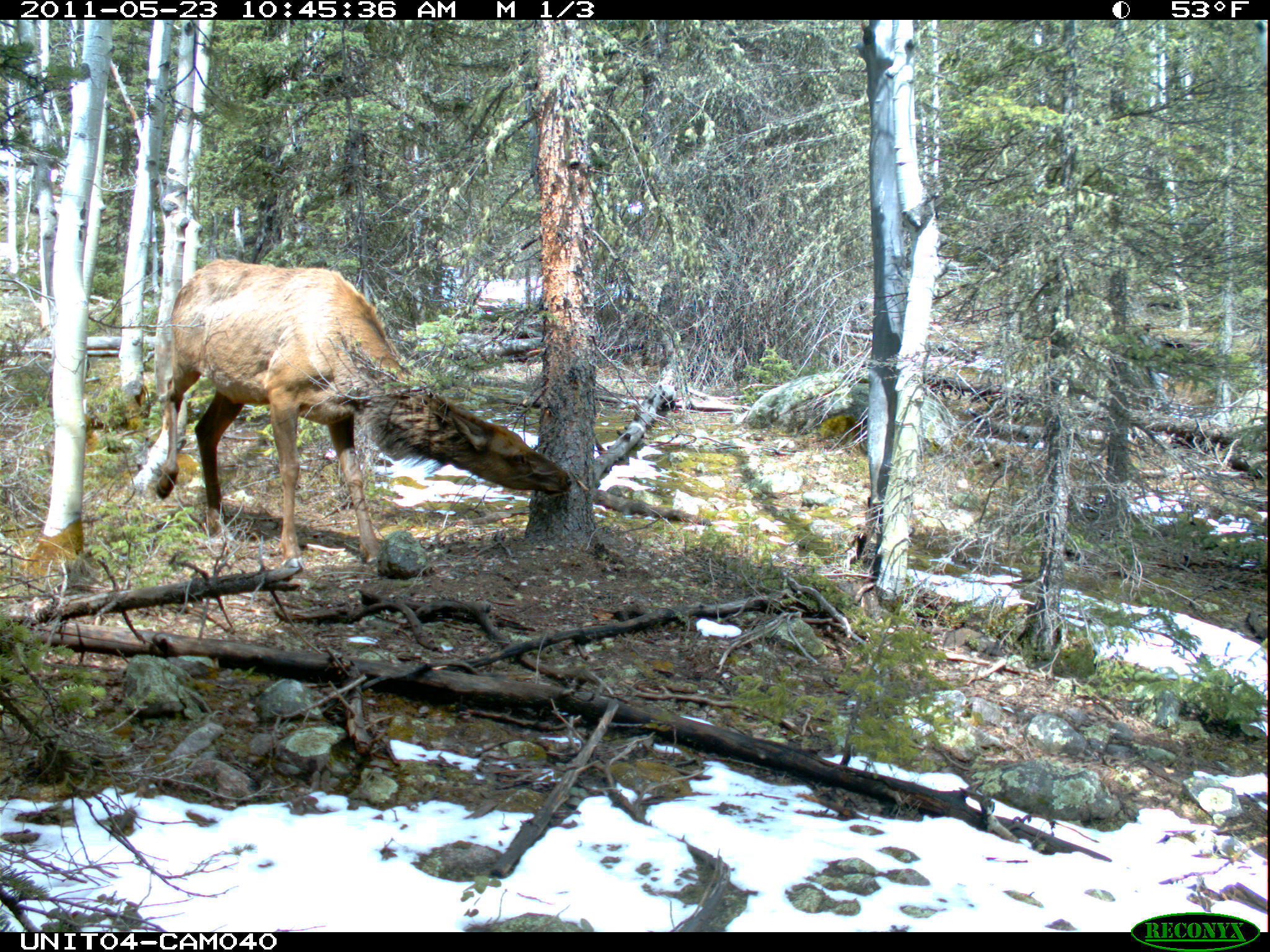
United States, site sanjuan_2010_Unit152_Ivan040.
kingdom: Animalia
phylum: Chordata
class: Mammalia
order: Artiodactyla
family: Cervidae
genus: Cervus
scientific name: Cervus elaphus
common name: red deer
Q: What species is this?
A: Cervus elaphus (red deer).